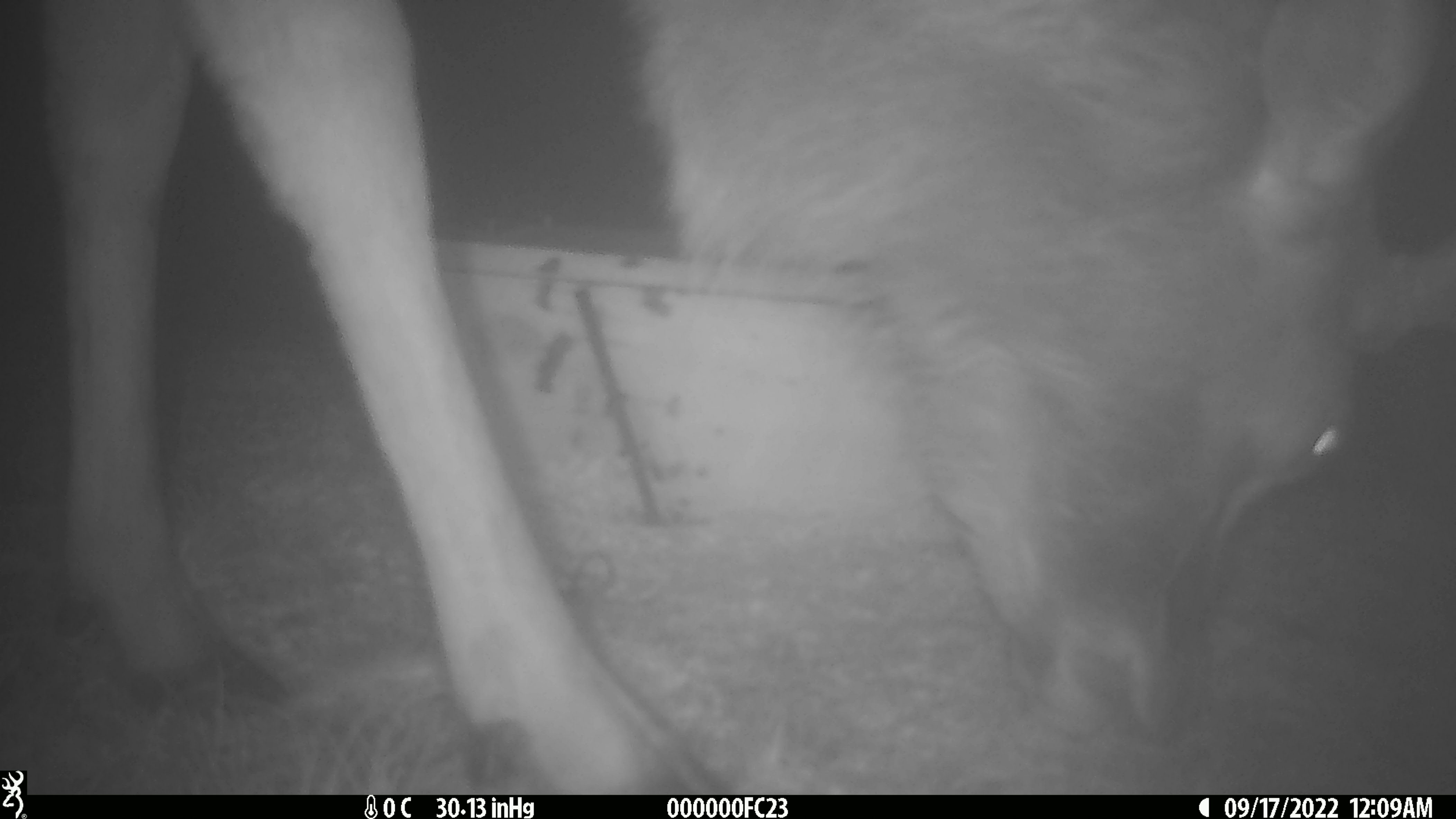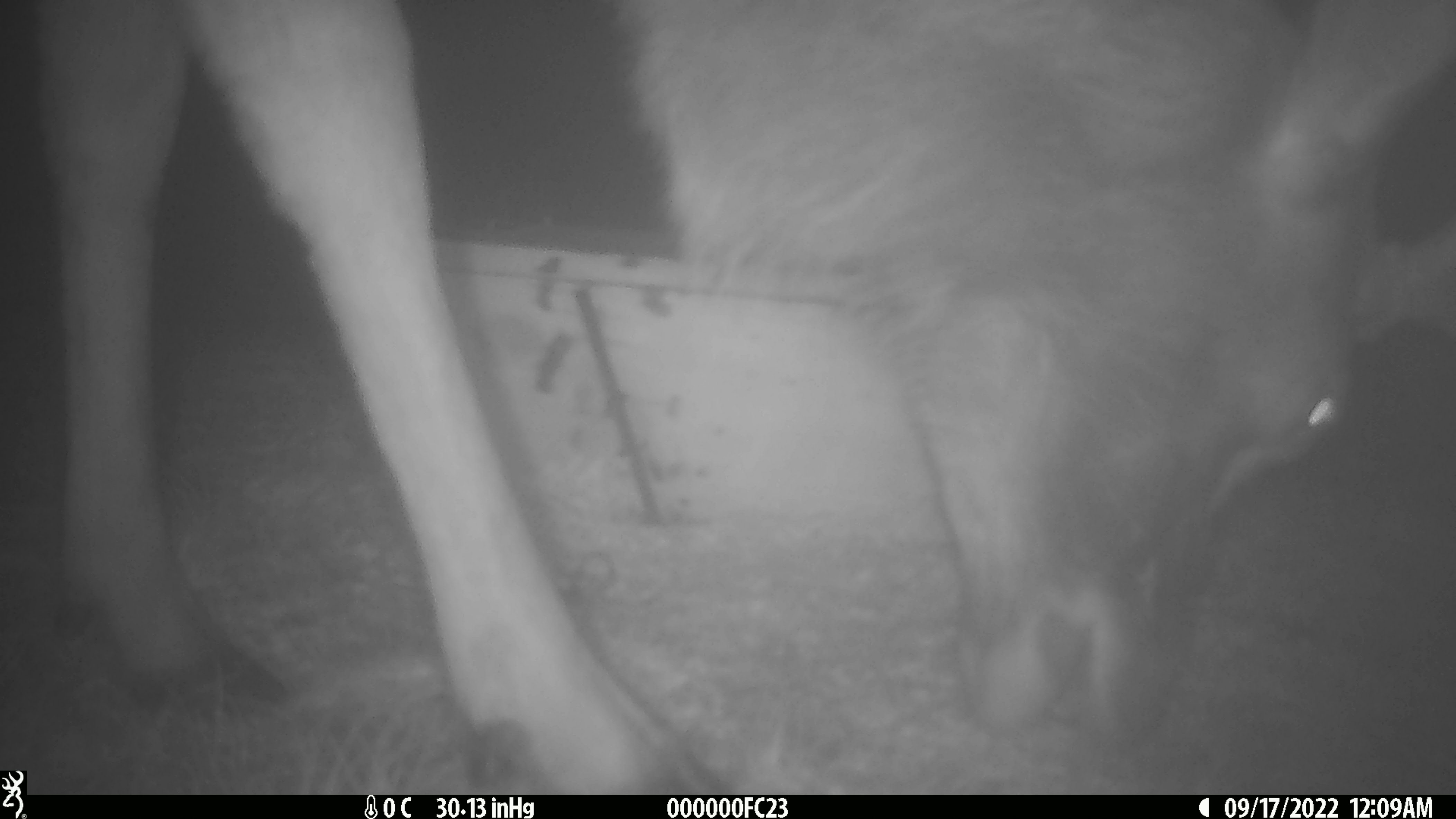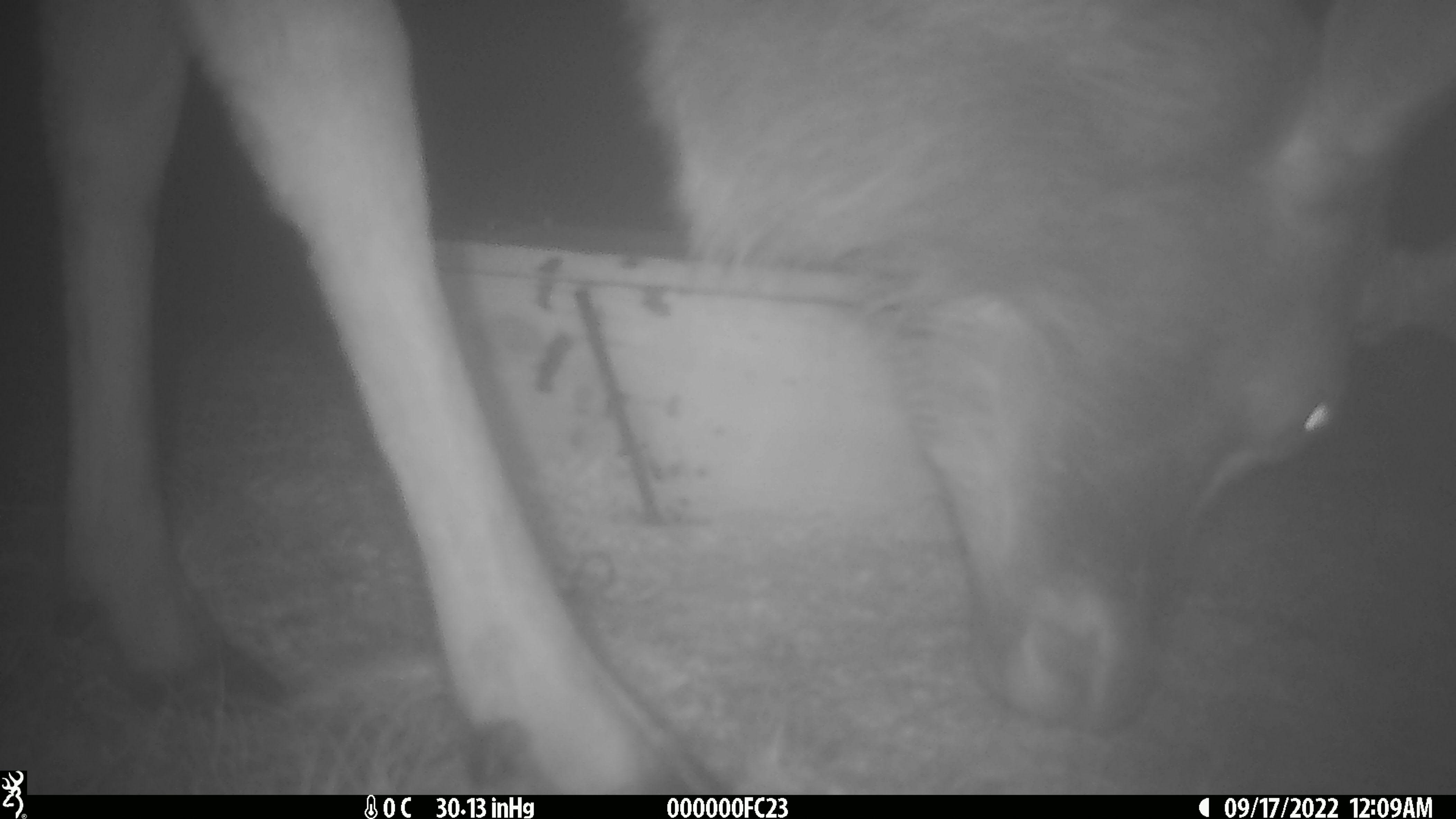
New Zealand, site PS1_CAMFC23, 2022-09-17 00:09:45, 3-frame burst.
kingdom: Animalia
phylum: Chordata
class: Mammalia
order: Artiodactyla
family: Cervidae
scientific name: Cervidae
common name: deer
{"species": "deer (Cervidae)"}